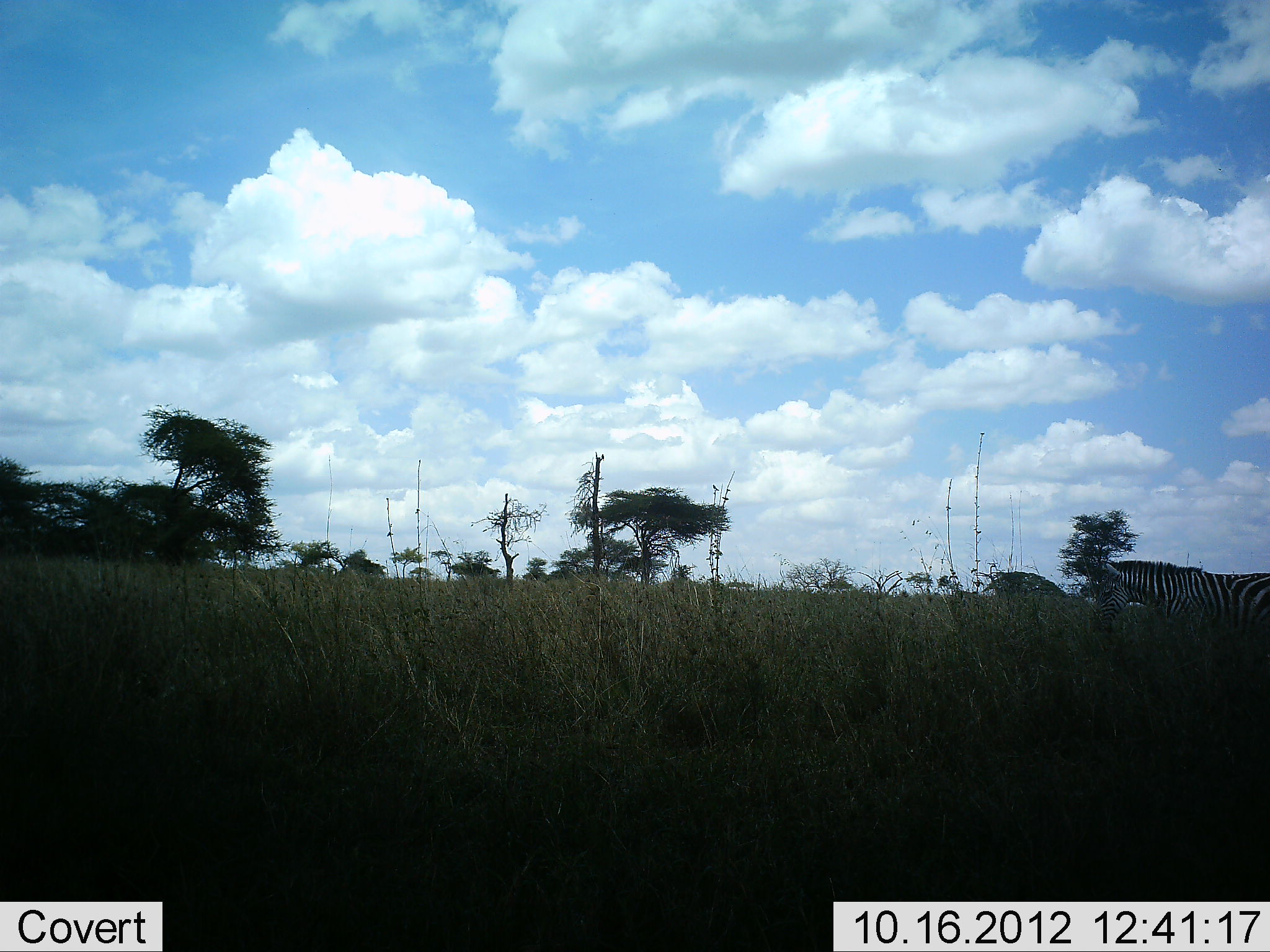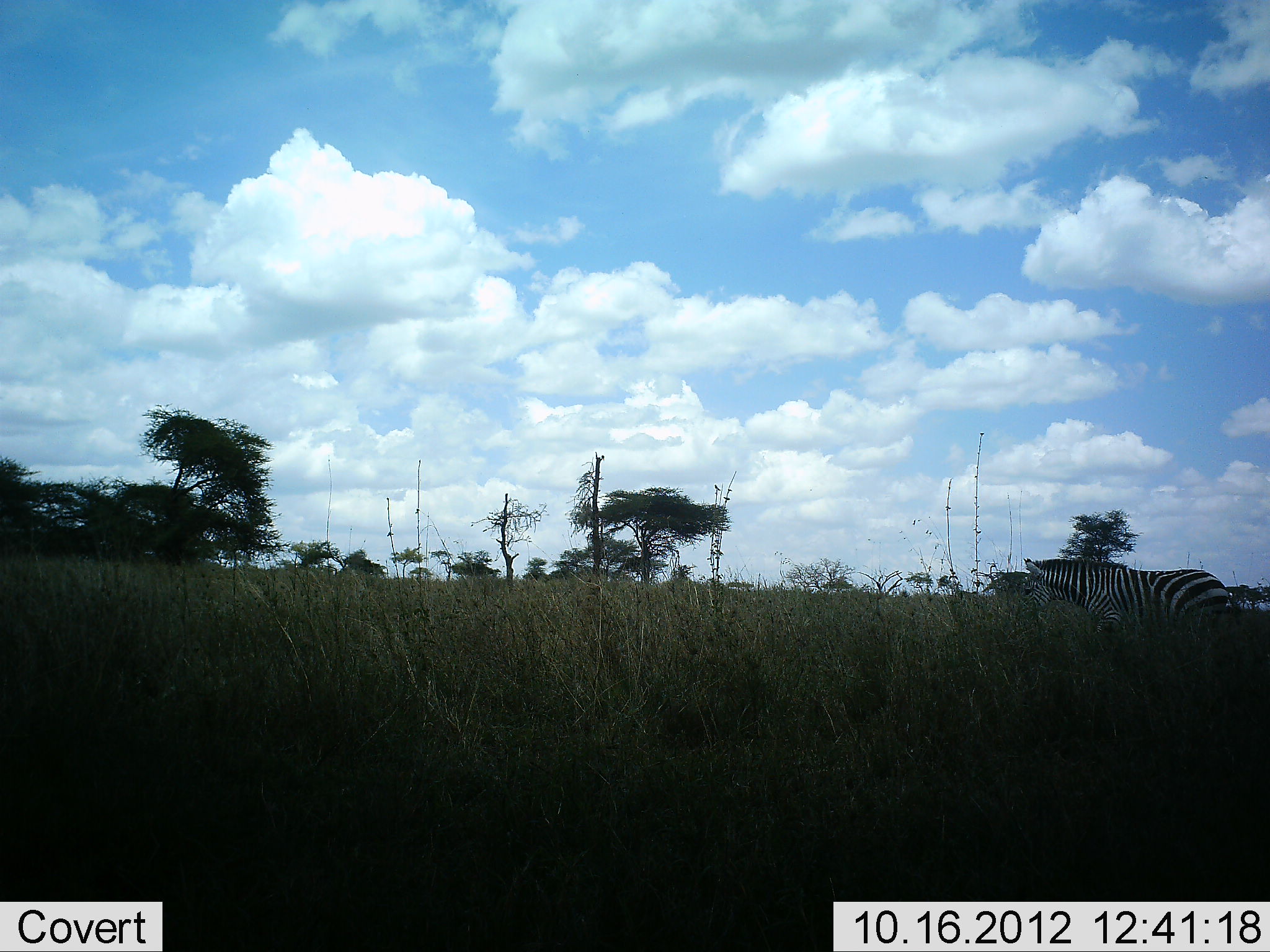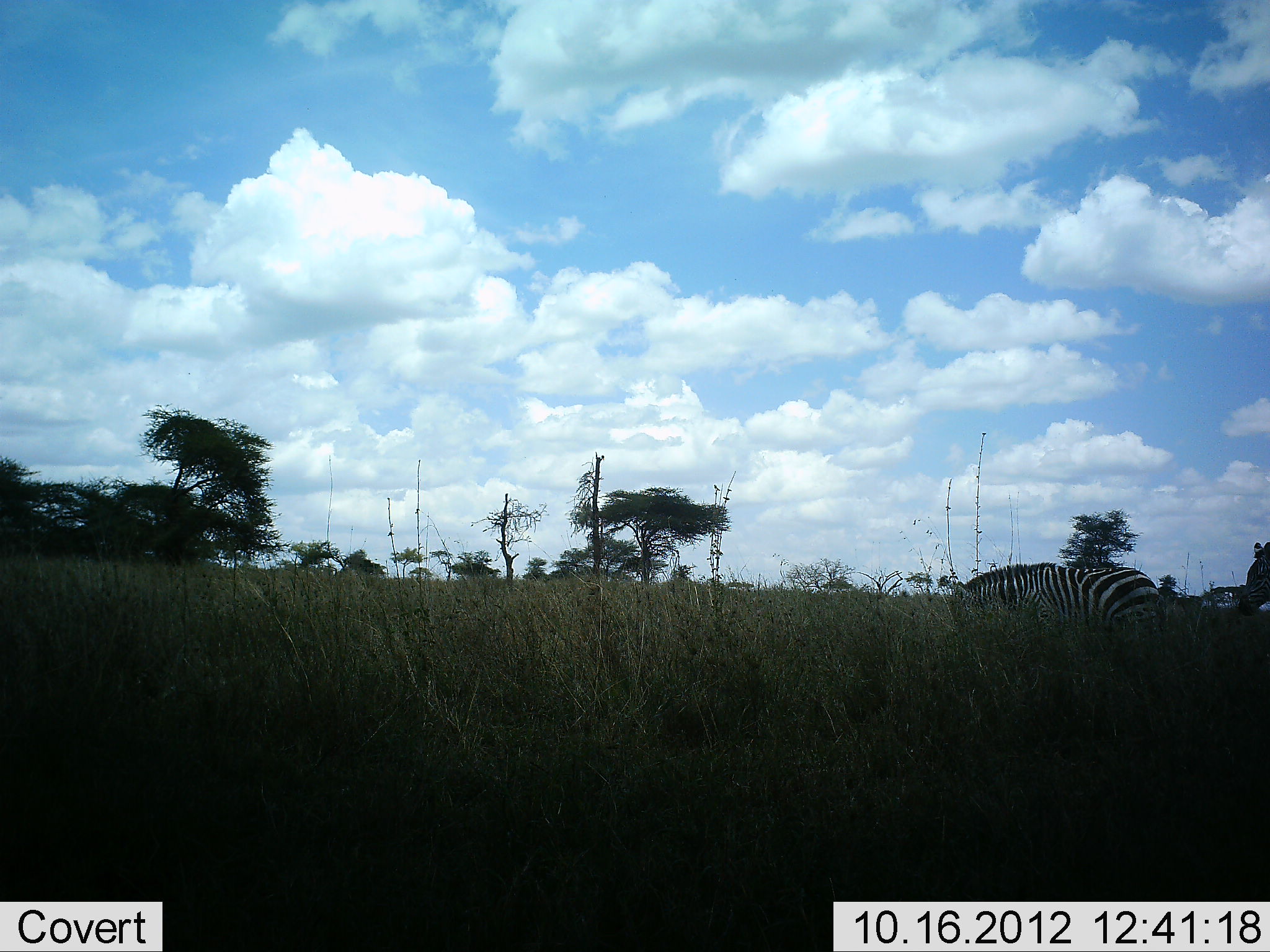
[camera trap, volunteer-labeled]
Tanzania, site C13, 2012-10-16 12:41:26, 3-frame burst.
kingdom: Animalia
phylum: Chordata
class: Mammalia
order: Perissodactyla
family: Equidae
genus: Equus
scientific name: Equus quagga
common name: plains zebra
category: zebra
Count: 2.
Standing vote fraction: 20%.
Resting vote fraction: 0%.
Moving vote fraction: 80%.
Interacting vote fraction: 0%.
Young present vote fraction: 0%.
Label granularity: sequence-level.